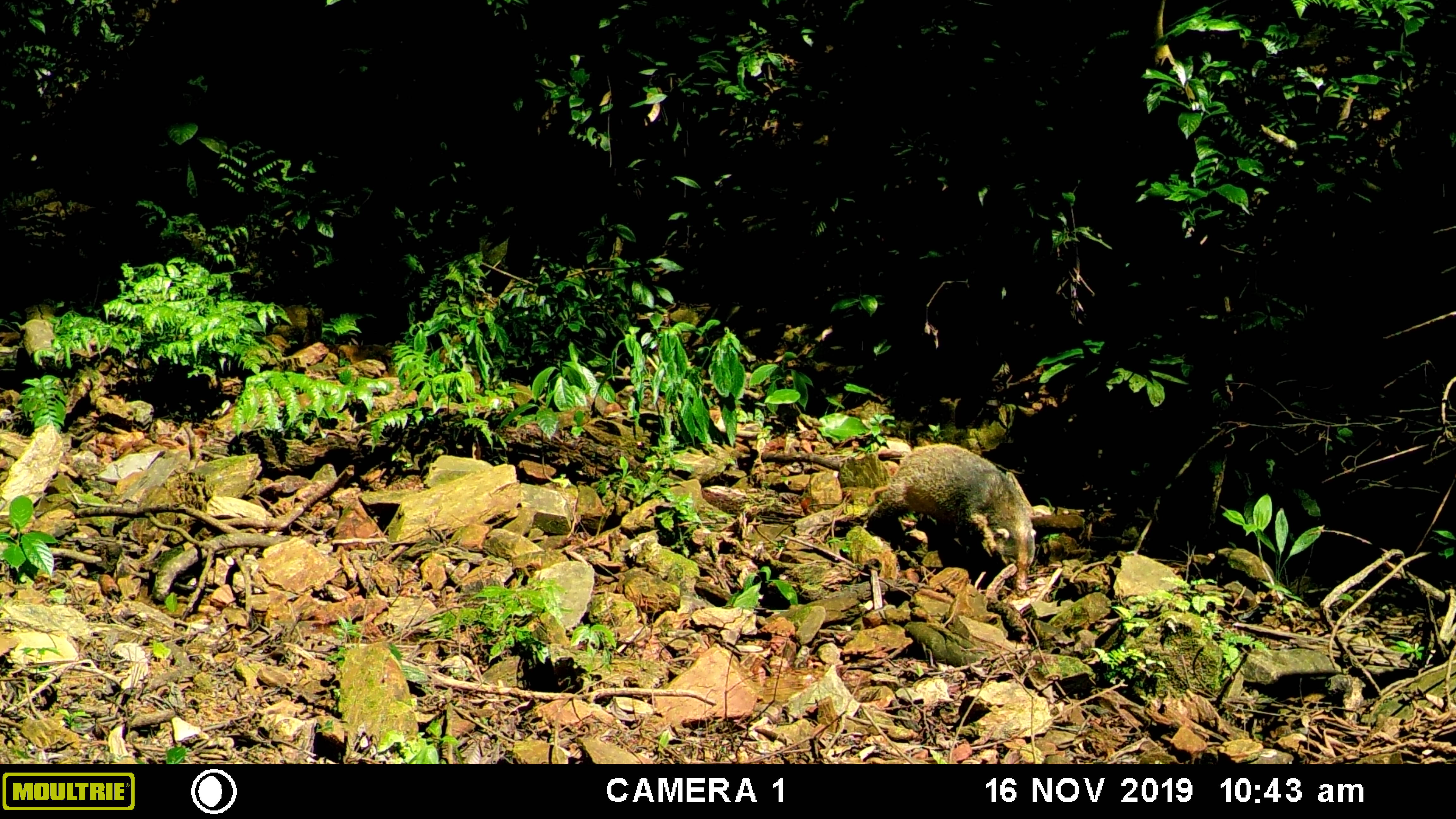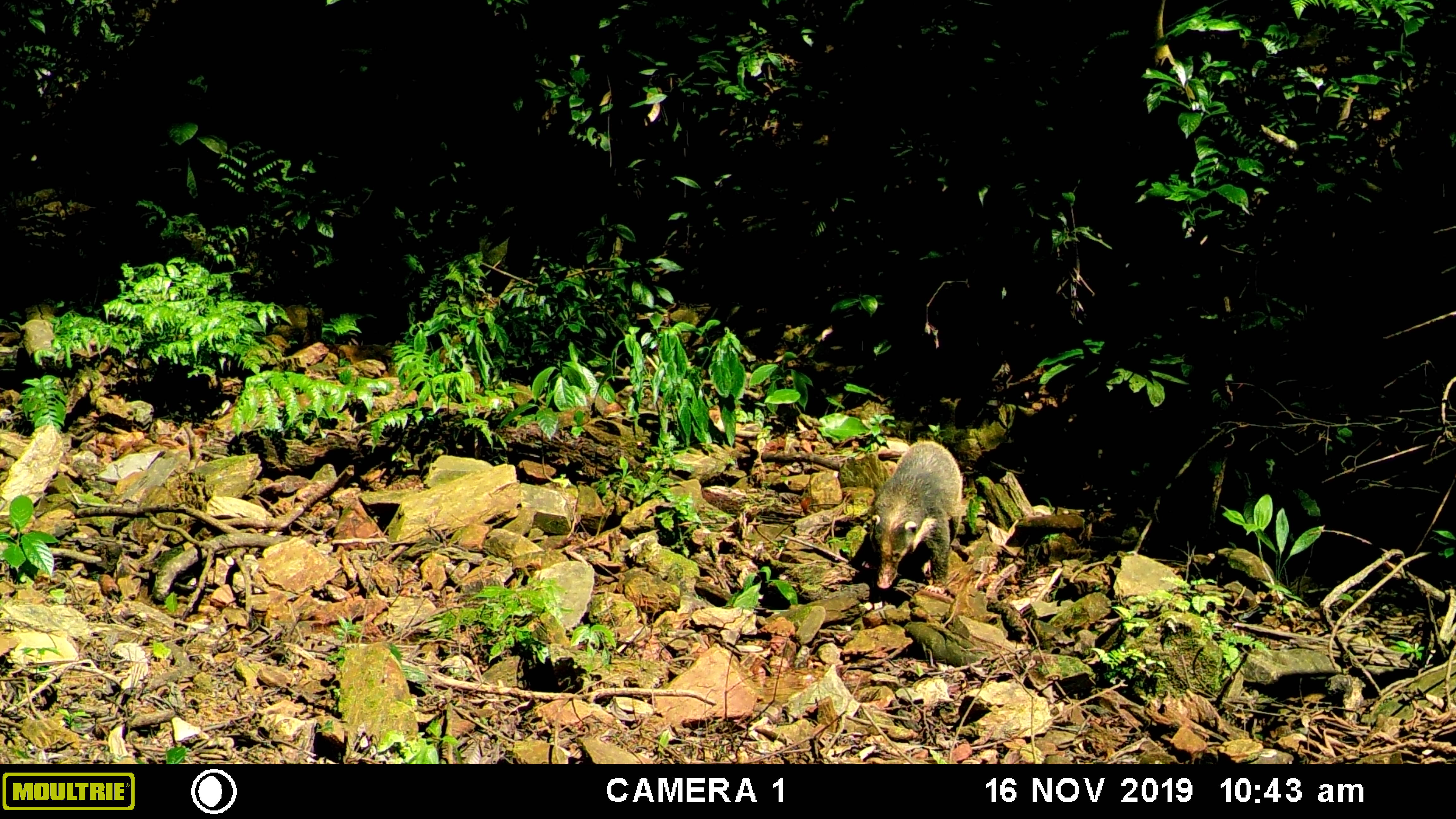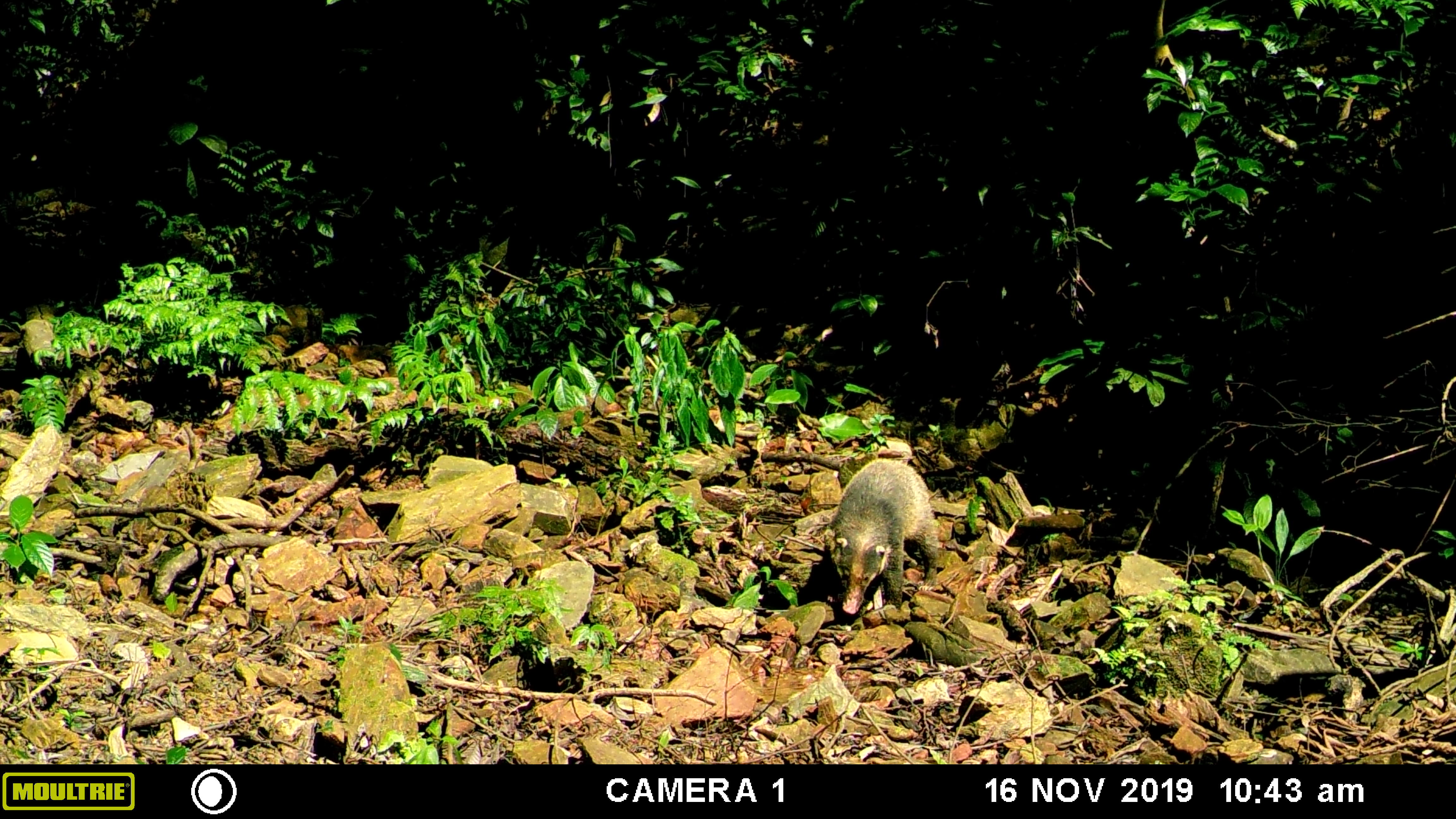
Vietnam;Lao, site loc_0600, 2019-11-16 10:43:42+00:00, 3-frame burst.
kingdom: Animalia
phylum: Chordata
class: Mammalia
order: Carnivora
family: Mustelidae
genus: Arctonyx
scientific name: Arctonyx collaris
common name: hog badger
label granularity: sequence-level